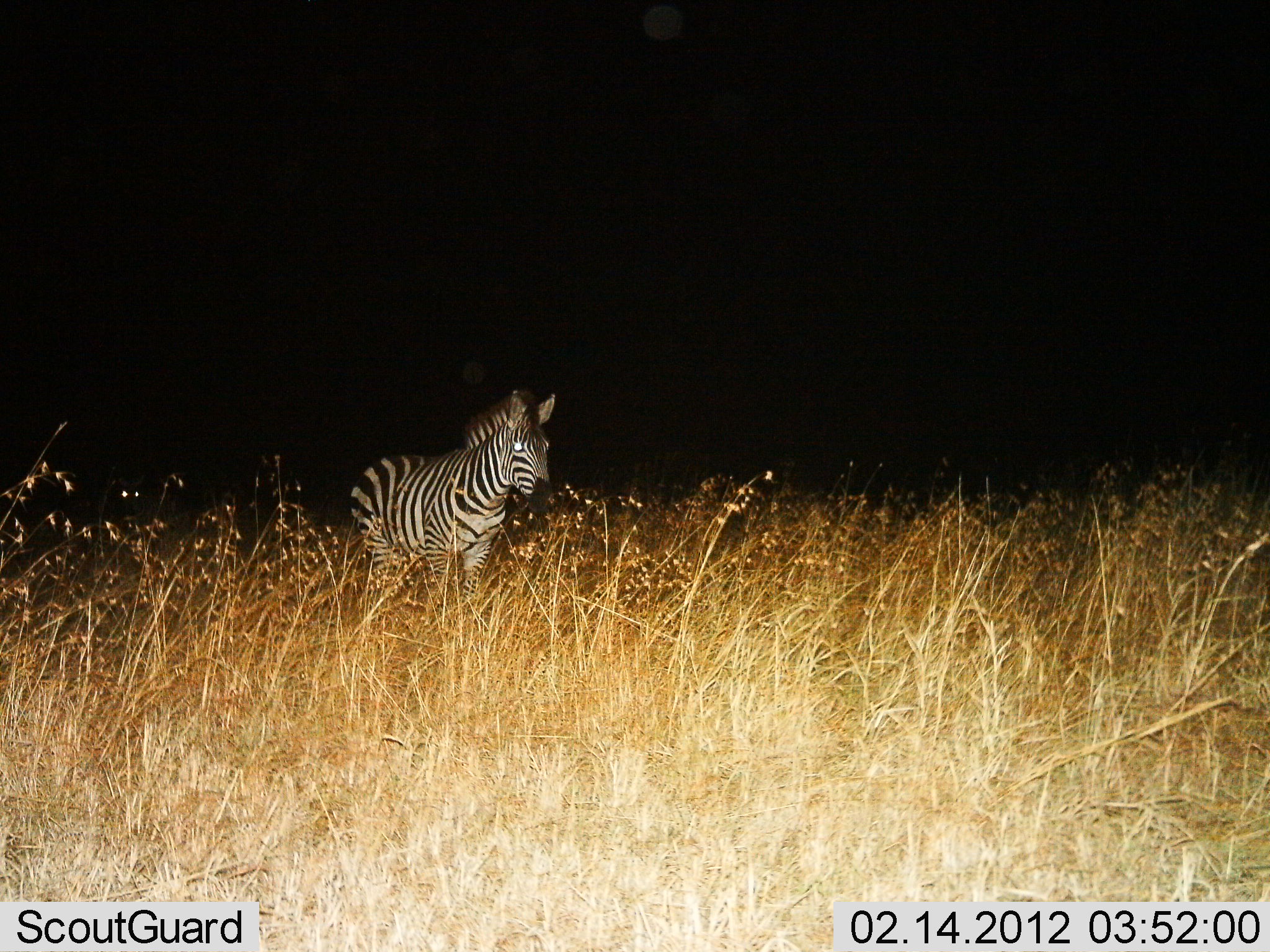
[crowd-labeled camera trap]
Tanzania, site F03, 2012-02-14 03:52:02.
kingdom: Animalia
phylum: Chordata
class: Mammalia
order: Perissodactyla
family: Equidae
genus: Equus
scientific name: Equus quagga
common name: plains zebra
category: zebra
Zebra (plains zebra) (Equus quagga), count 1. Behavior (volunteer vote fractions): standing 70%, resting 7%, moving 27%, interacting 0%. Young present (vote fraction): 0%. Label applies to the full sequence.